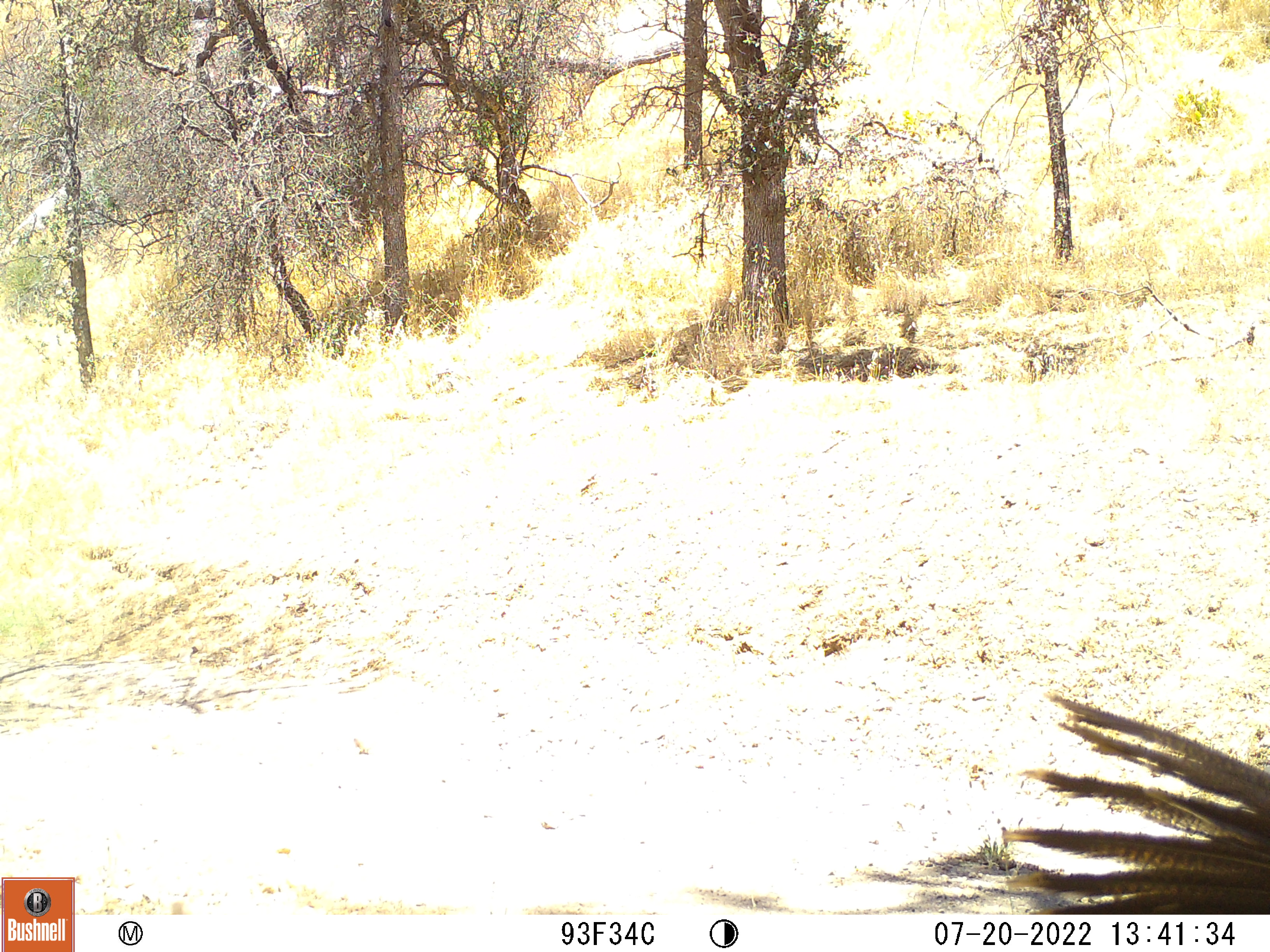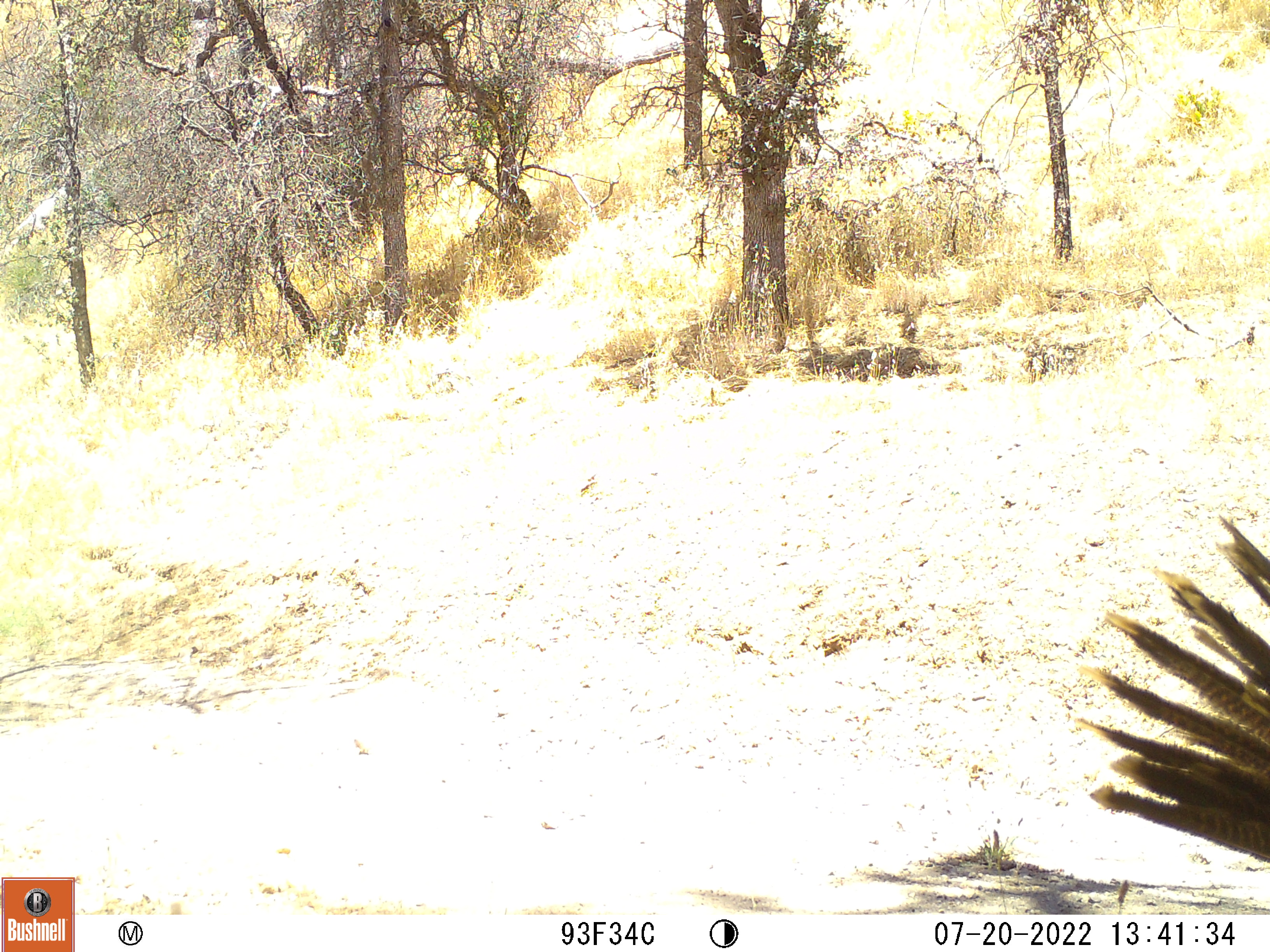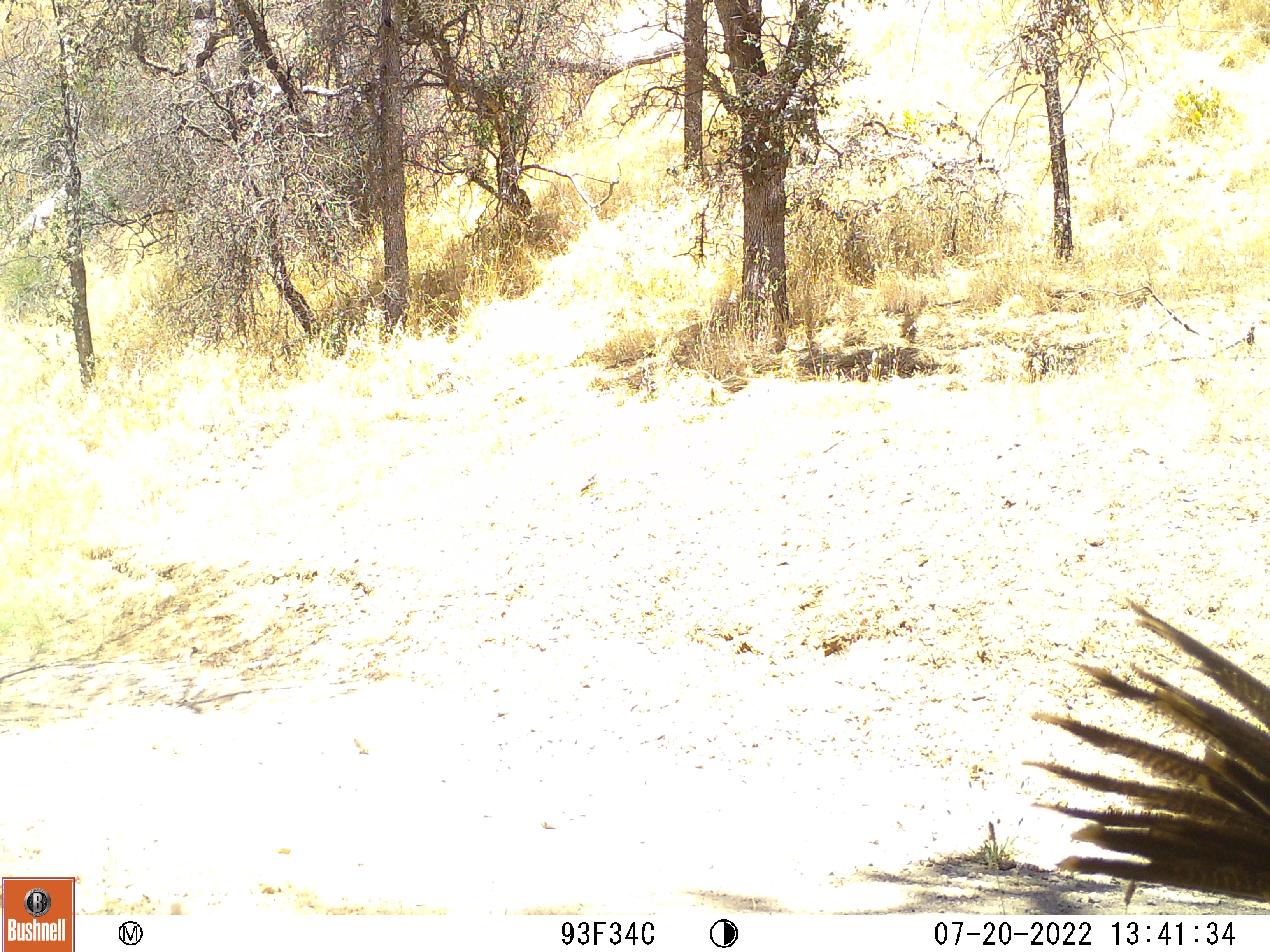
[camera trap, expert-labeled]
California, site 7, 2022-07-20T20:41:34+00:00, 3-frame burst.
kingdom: Animalia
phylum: Chordata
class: Aves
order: Galliformes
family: Phasianidae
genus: Meleagris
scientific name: Meleagris gallopavo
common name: turkey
Turkey (Meleagris gallopavo).